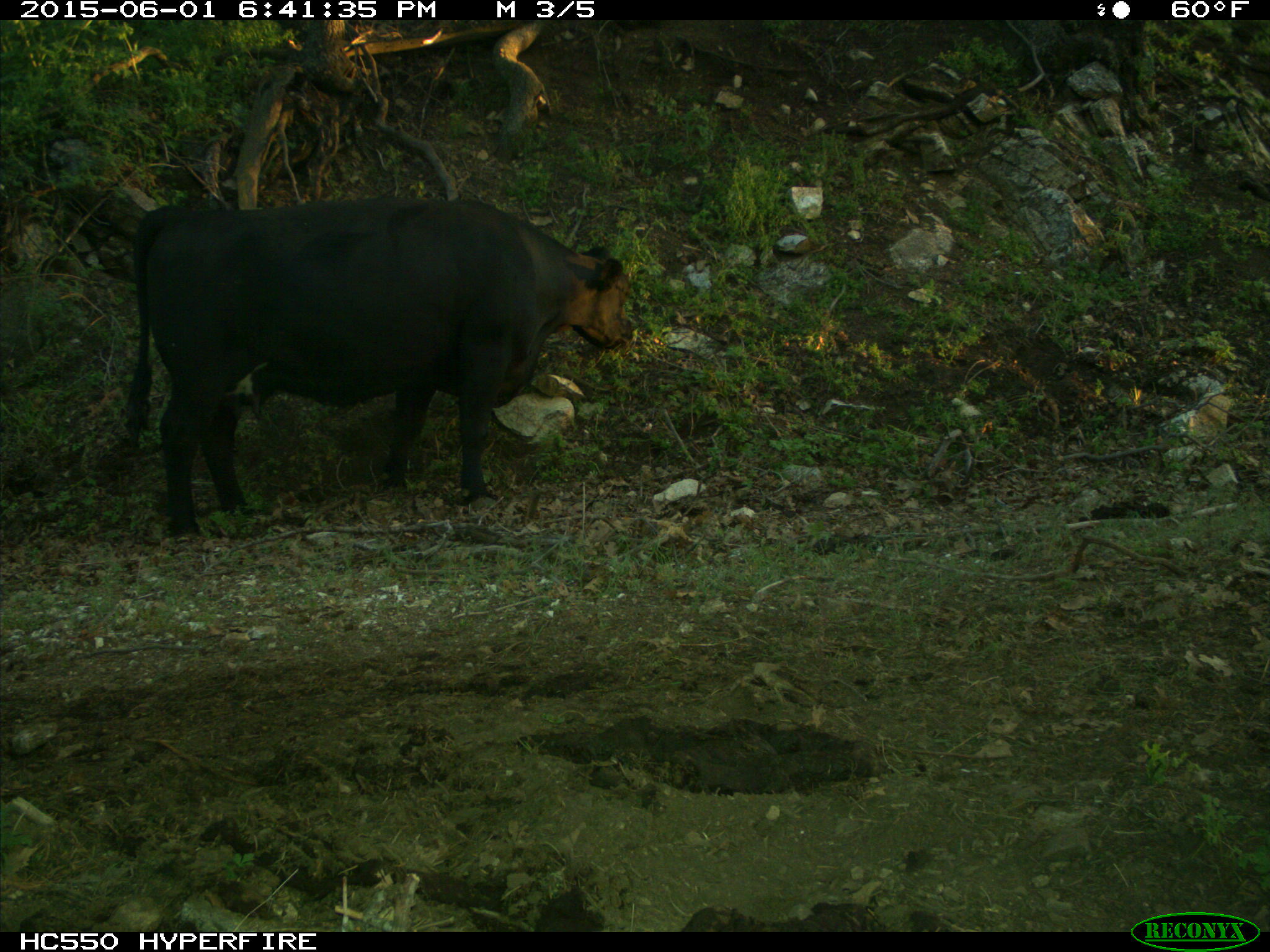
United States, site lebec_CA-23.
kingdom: Animalia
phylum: Chordata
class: Mammalia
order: Artiodactyla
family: Bovidae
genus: Bos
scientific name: Bos taurus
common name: domestic cow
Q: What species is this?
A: Bos taurus (domestic cow).